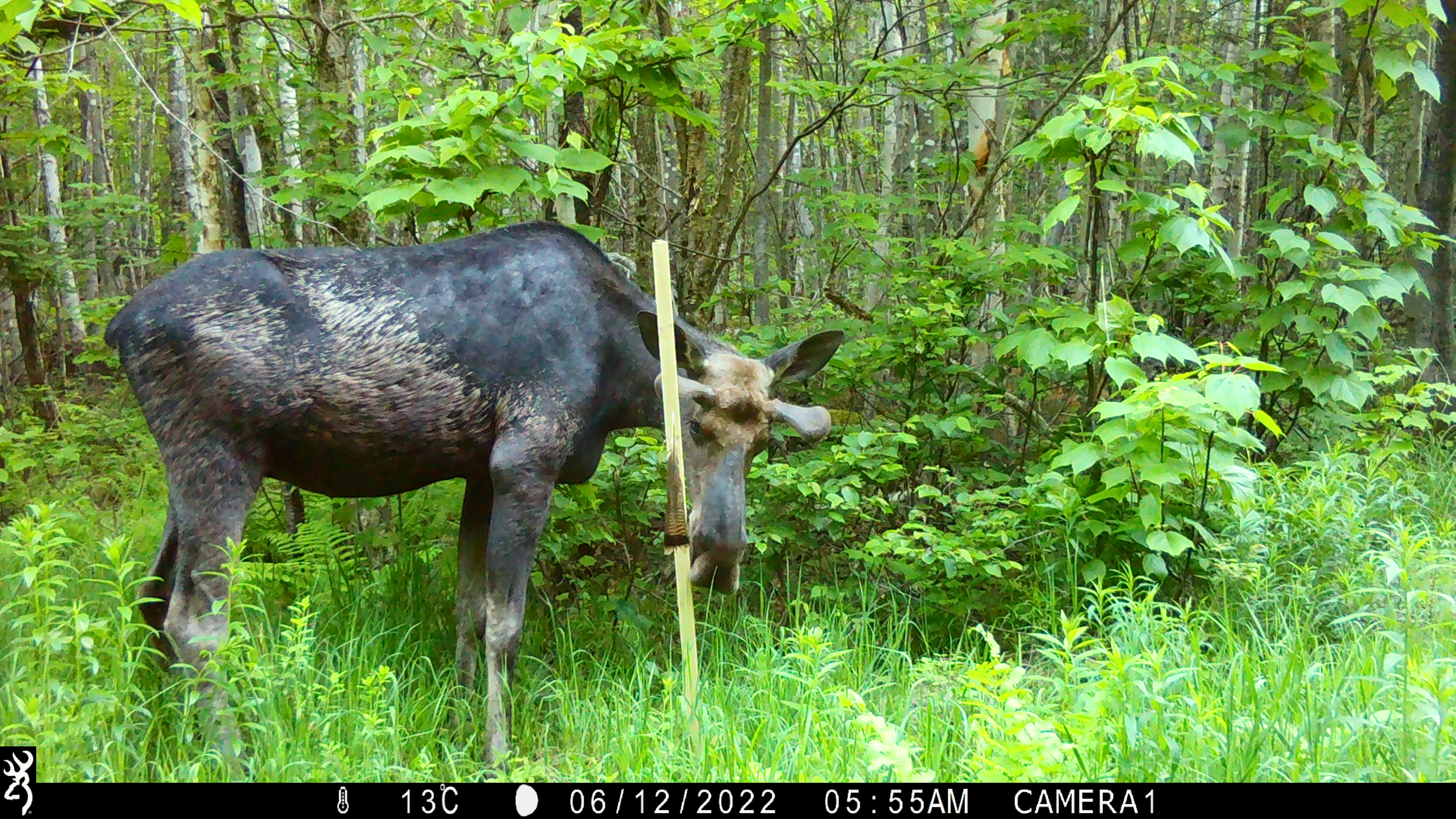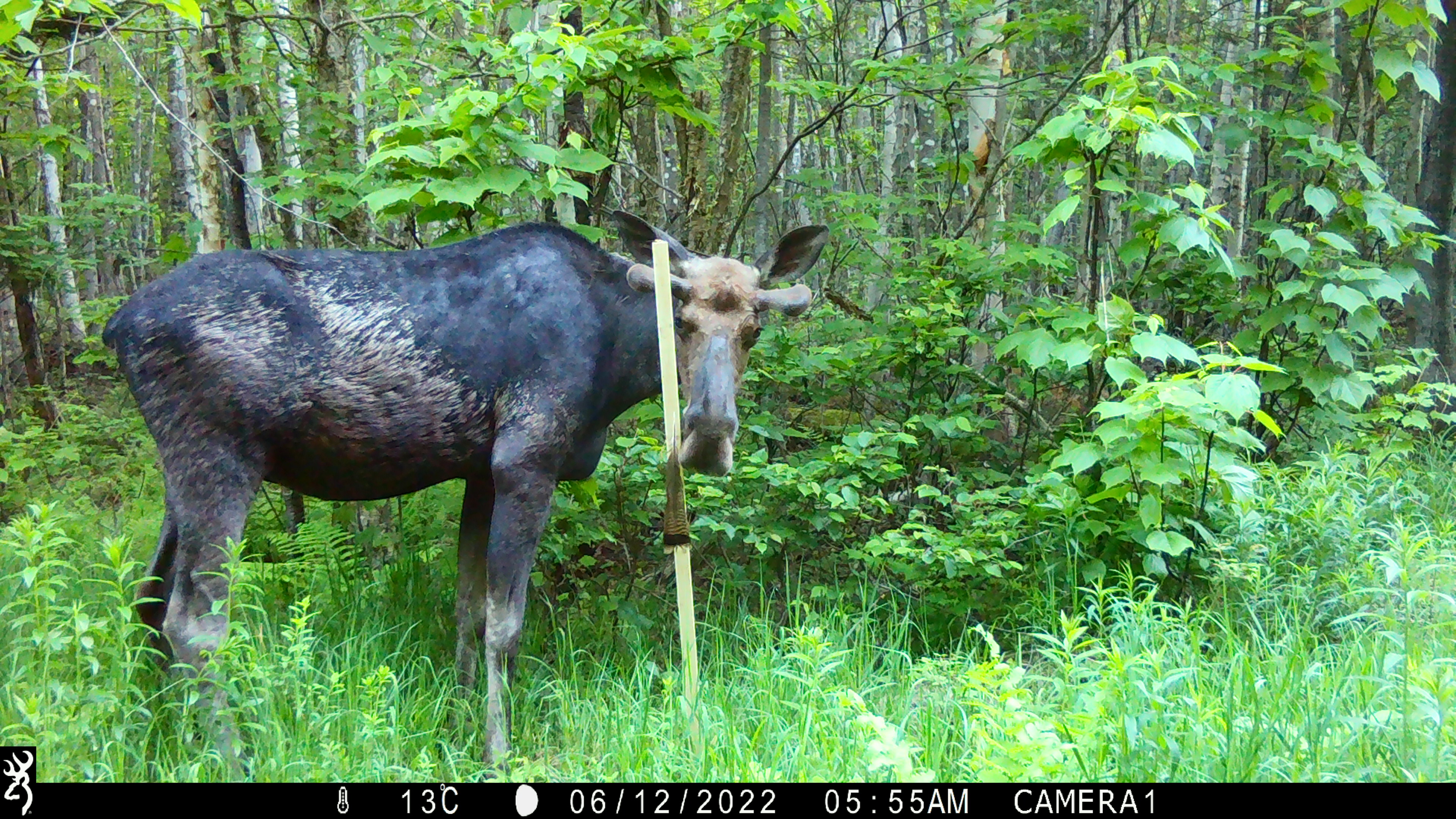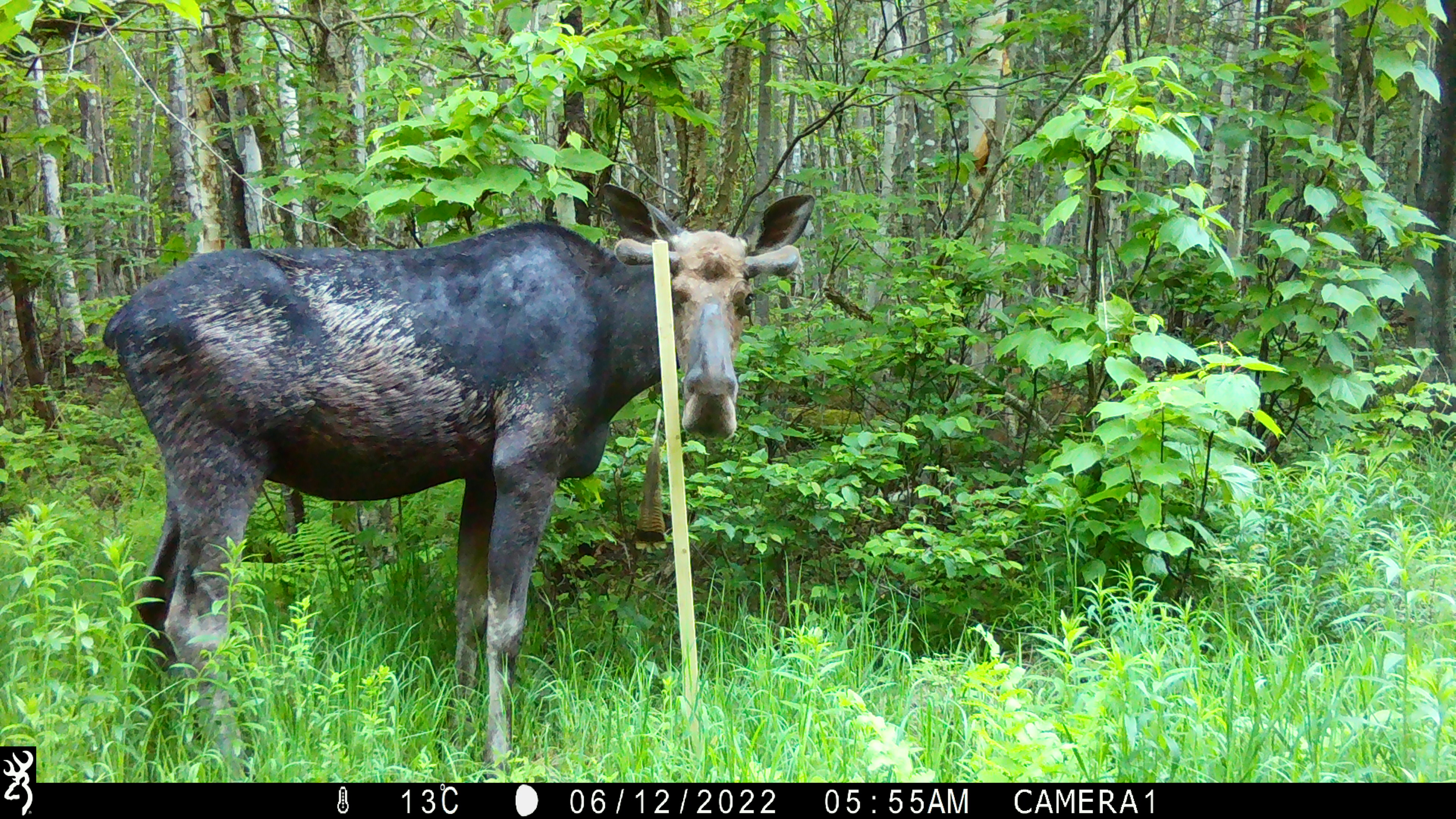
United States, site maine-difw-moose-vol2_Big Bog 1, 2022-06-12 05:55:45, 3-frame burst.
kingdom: Animalia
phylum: Chordata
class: Mammalia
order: Artiodactyla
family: Cervidae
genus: Alces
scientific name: Alces alces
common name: moose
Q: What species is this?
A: Moose (Alces alces).